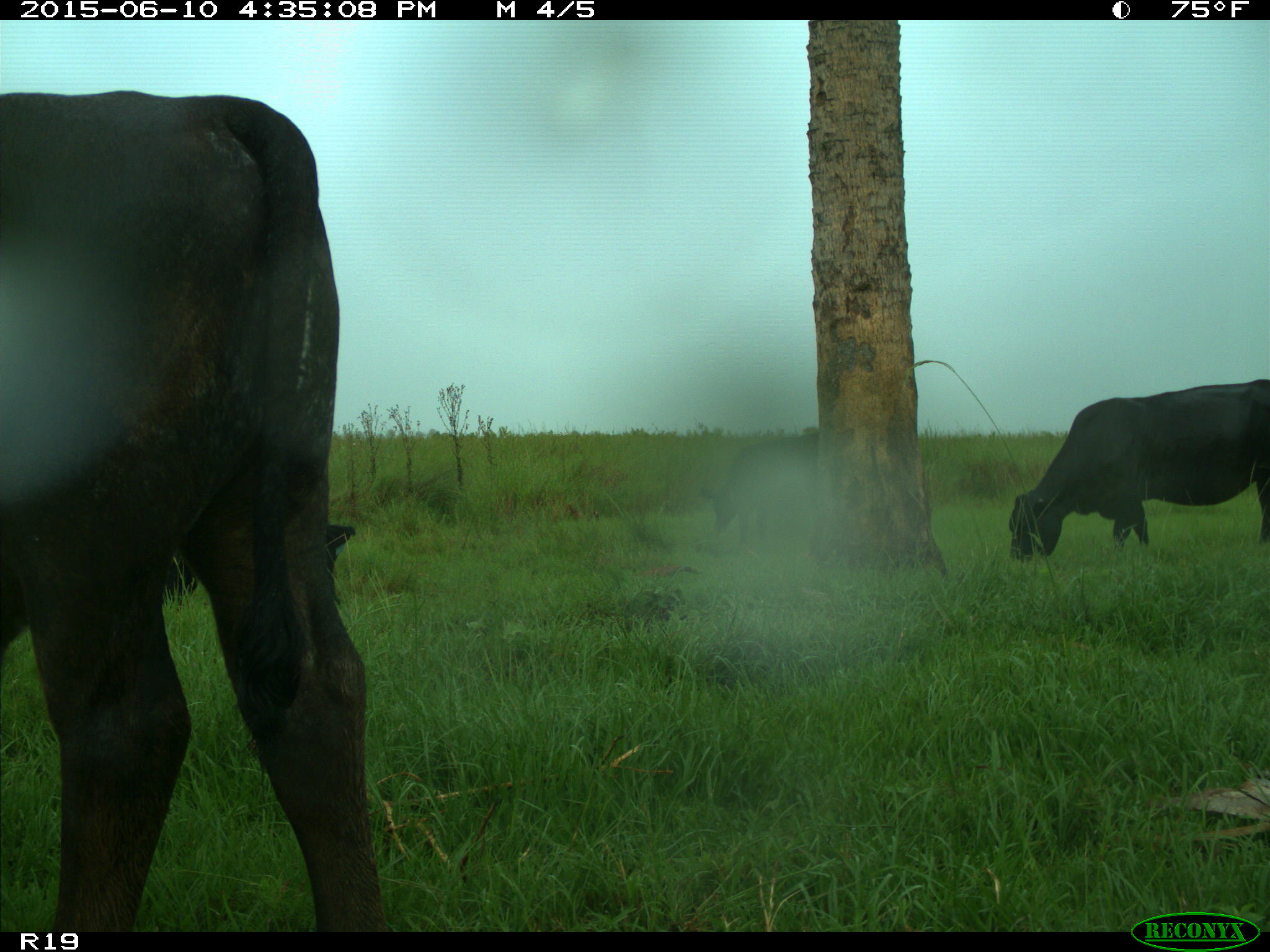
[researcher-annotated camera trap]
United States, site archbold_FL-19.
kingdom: Animalia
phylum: Chordata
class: Mammalia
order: Artiodactyla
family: Bovidae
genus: Bos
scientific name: Bos taurus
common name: domestic cow